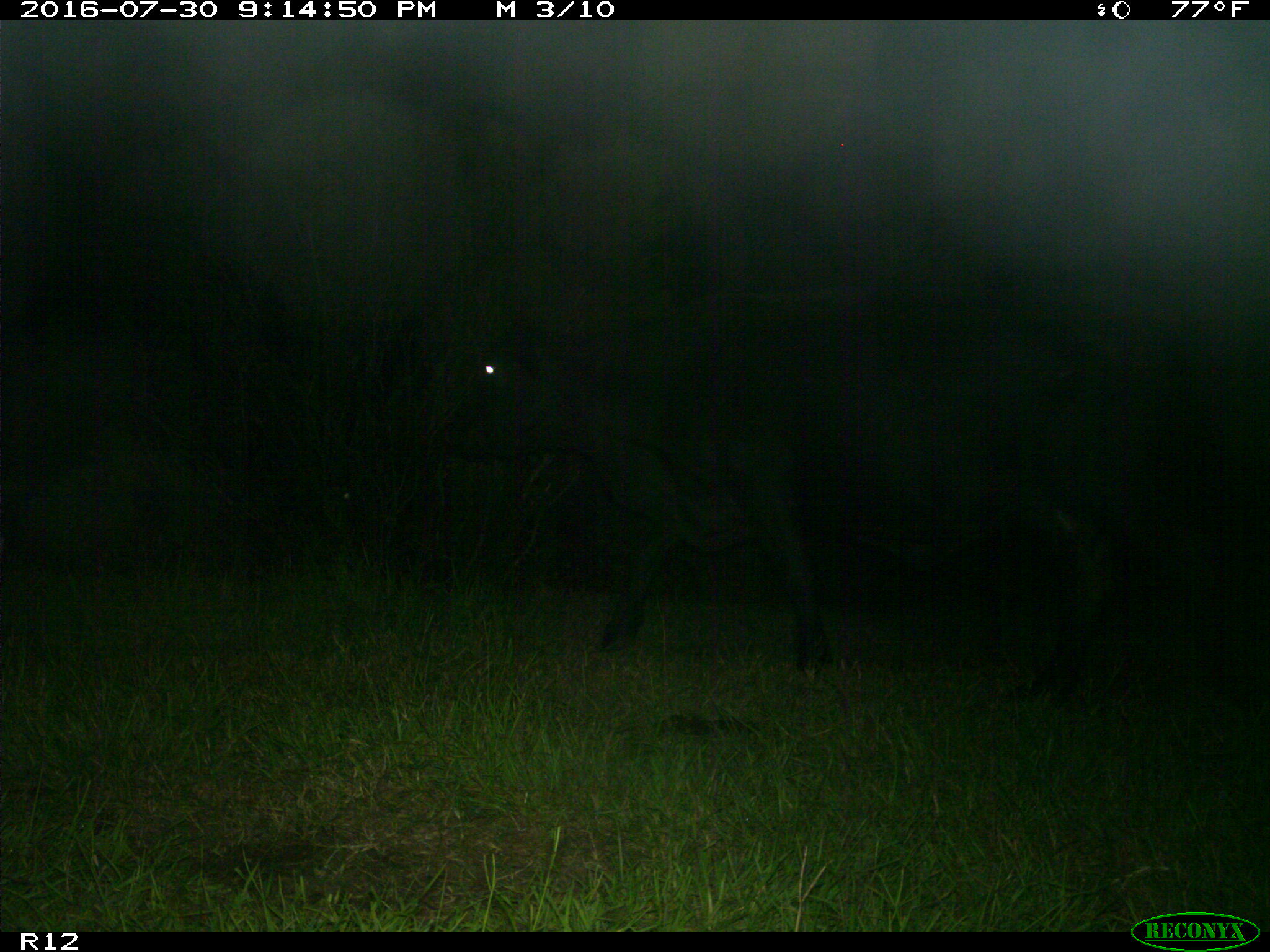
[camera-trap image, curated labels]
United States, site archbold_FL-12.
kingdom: Animalia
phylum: Chordata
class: Mammalia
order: Artiodactyla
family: Bovidae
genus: Bos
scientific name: Bos taurus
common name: domestic cow